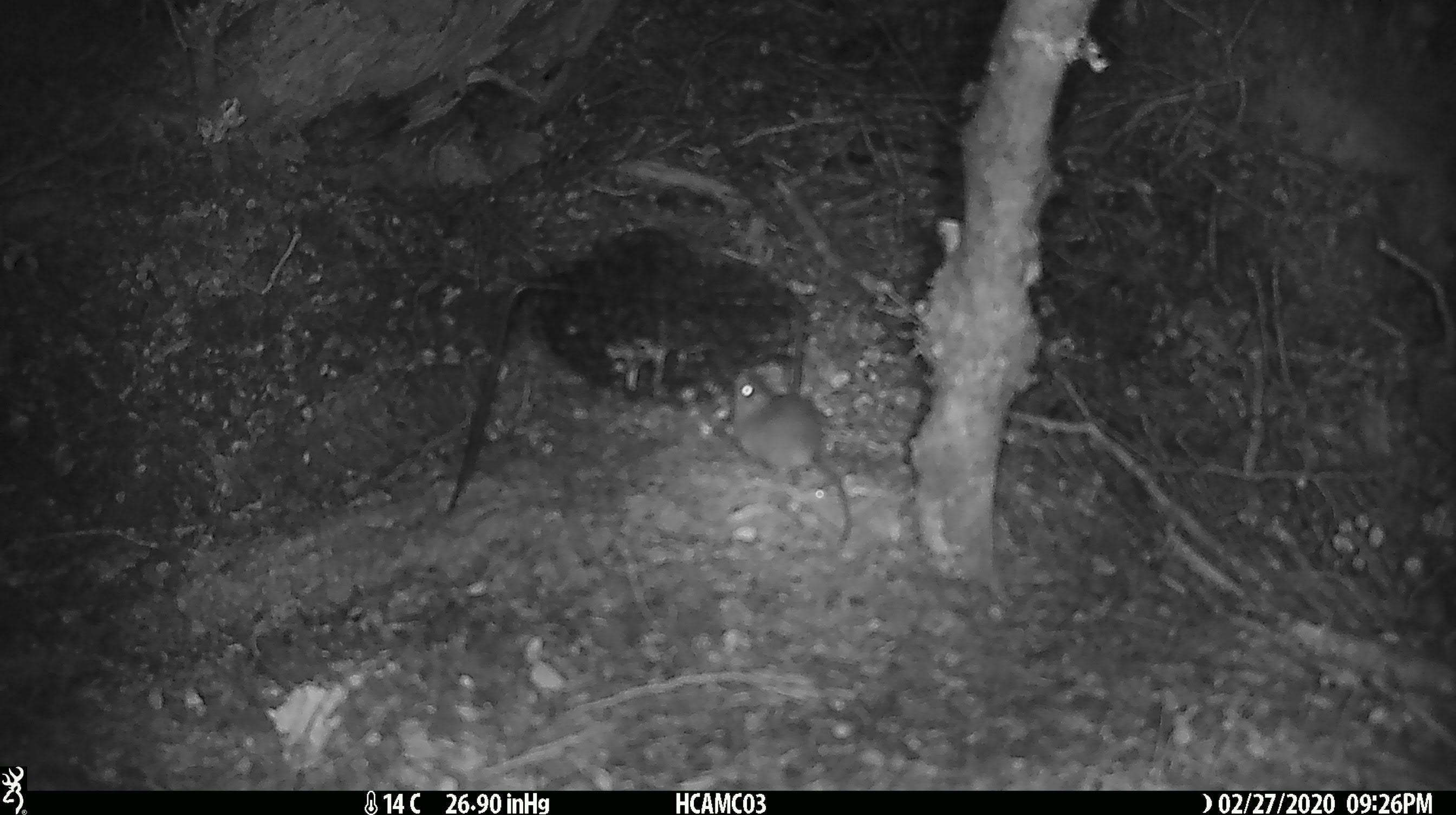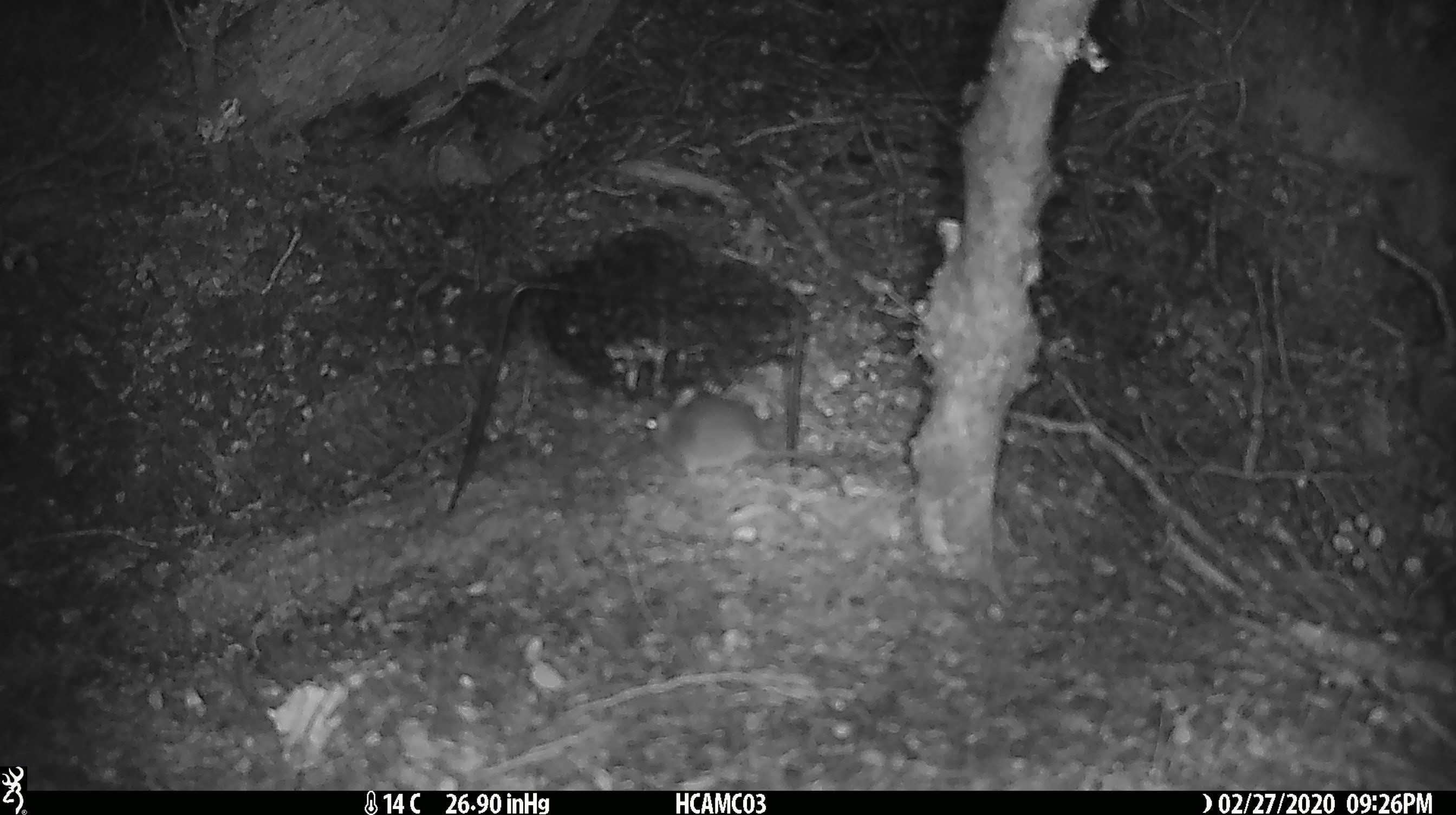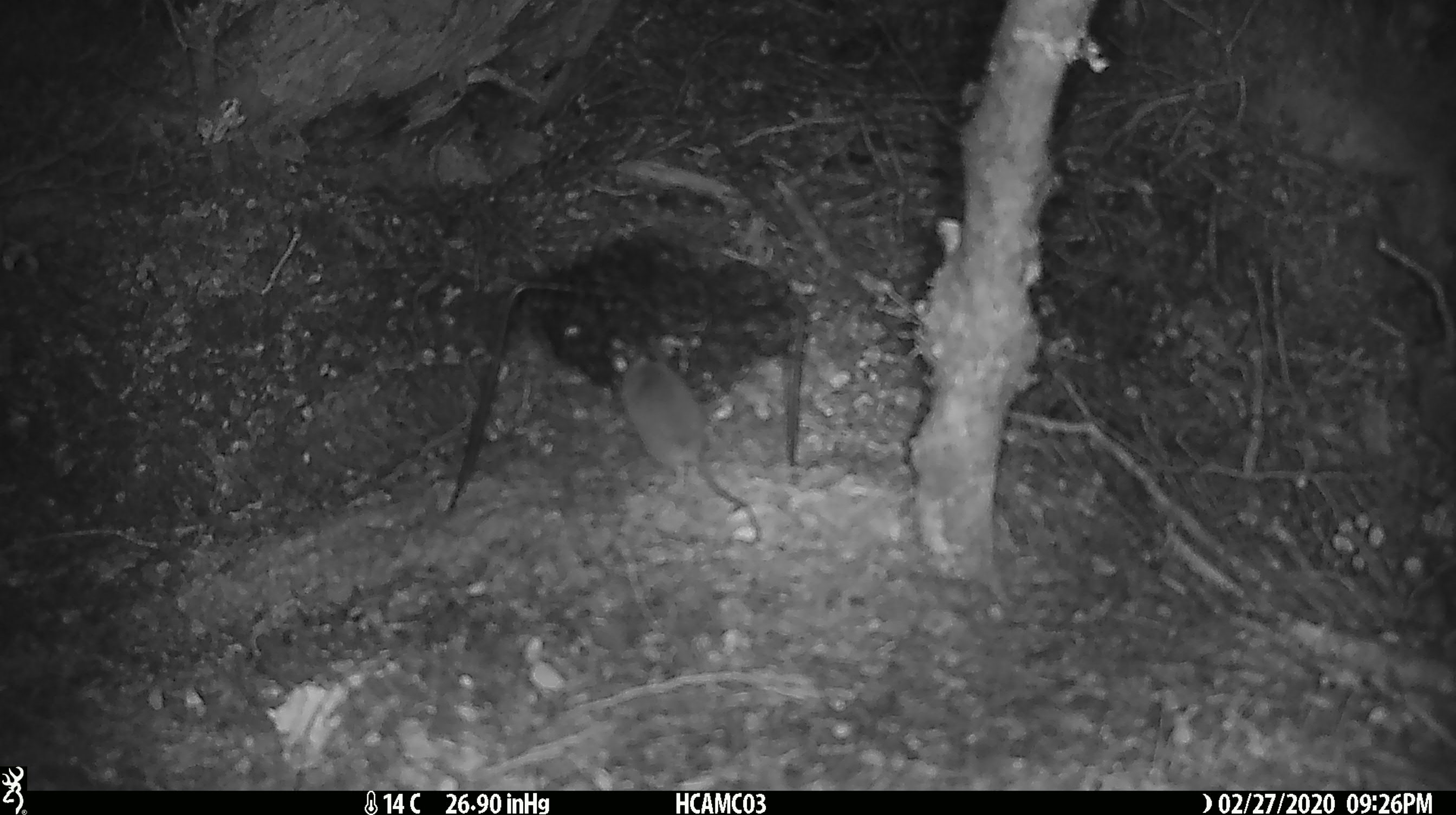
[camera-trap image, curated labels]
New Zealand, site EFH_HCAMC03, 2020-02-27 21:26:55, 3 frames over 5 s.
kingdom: Animalia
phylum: Chordata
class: Mammalia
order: Rodentia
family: Muridae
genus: Mus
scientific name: Mus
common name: mouse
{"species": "mouse (Mus)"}